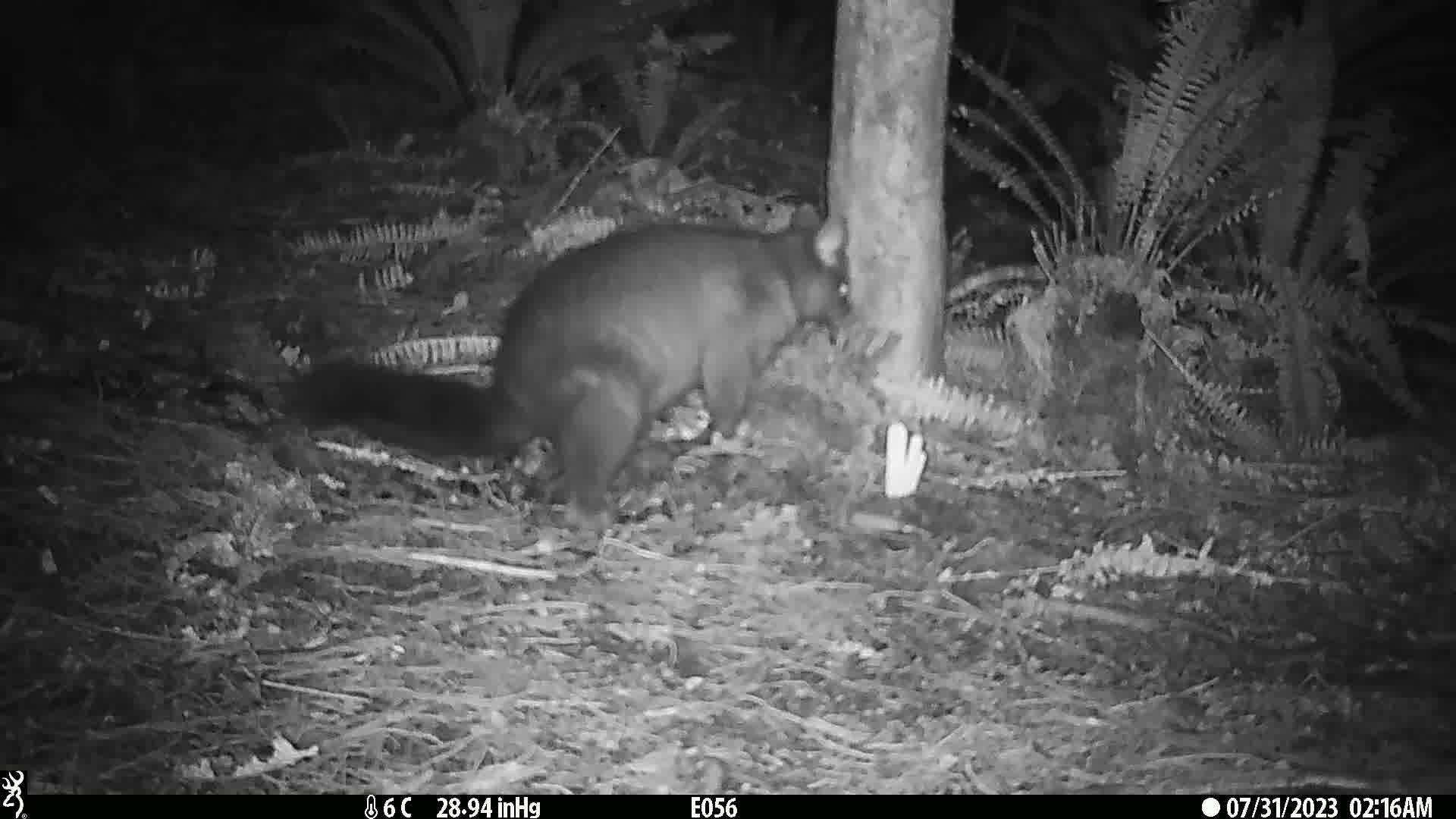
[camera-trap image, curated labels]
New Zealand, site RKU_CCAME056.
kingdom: Animalia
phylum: Chordata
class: Mammalia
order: Diprotodontia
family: Phalangeridae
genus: Trichosurus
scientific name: Trichosurus vulpecula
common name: common brushtail possum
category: possum